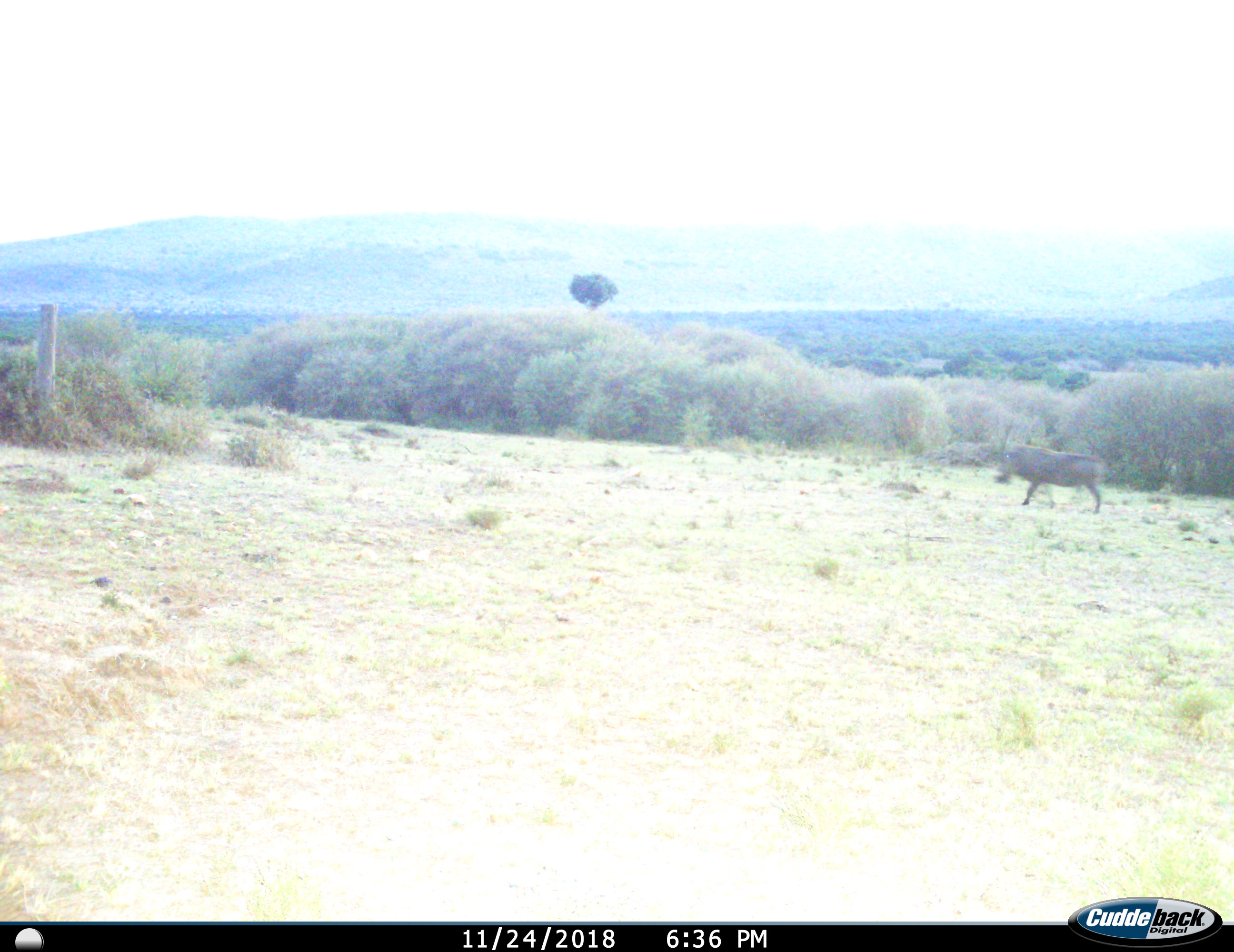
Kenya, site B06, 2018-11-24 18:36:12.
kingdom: Animalia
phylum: Chordata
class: Mammalia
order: Artiodactyla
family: Suidae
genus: Phacochoerus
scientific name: Phacochoerus africanus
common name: warthog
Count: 1.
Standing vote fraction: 25%.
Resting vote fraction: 0%.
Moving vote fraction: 75%.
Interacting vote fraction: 0%.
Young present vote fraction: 0%.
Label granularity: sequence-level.